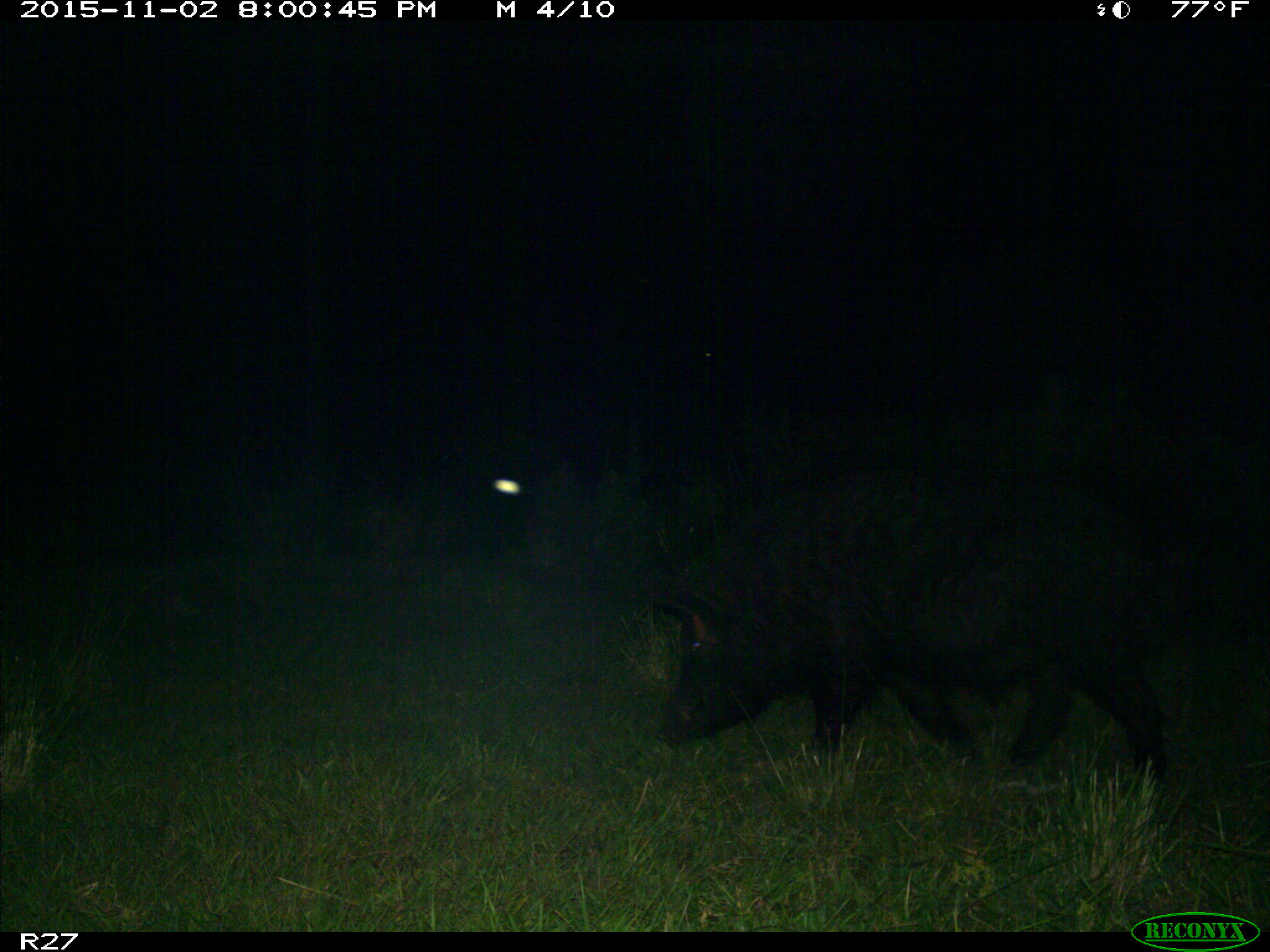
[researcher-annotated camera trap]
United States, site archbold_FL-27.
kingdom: Animalia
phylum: Chordata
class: Mammalia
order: Artiodactyla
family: Suidae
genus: Sus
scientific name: Sus scrofa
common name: wild boar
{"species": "Sus scrofa (wild boar)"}